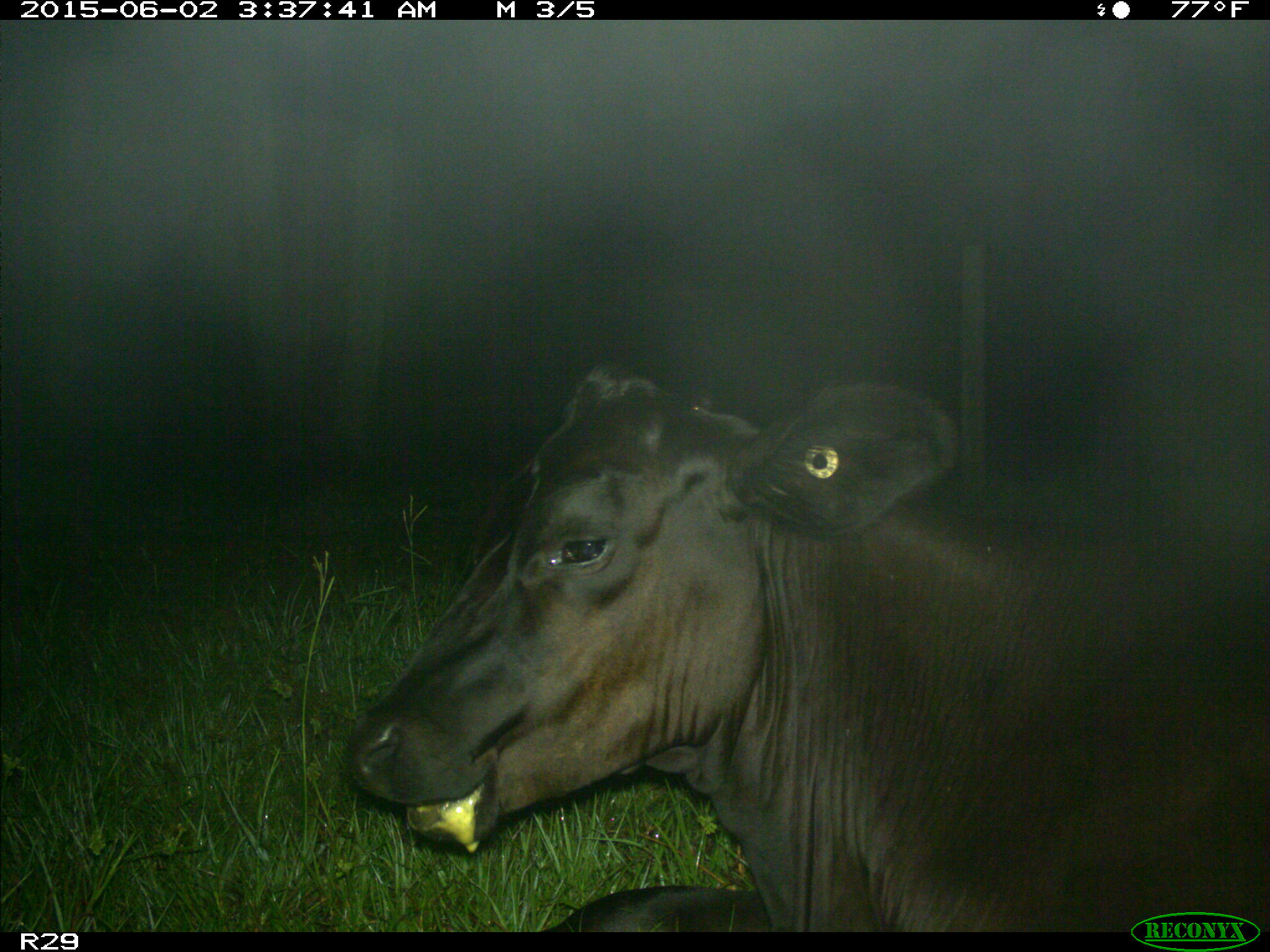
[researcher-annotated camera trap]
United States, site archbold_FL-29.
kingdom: Animalia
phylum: Chordata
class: Mammalia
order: Artiodactyla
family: Bovidae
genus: Bos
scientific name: Bos taurus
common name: domestic cow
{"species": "Bos taurus (domestic cow)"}